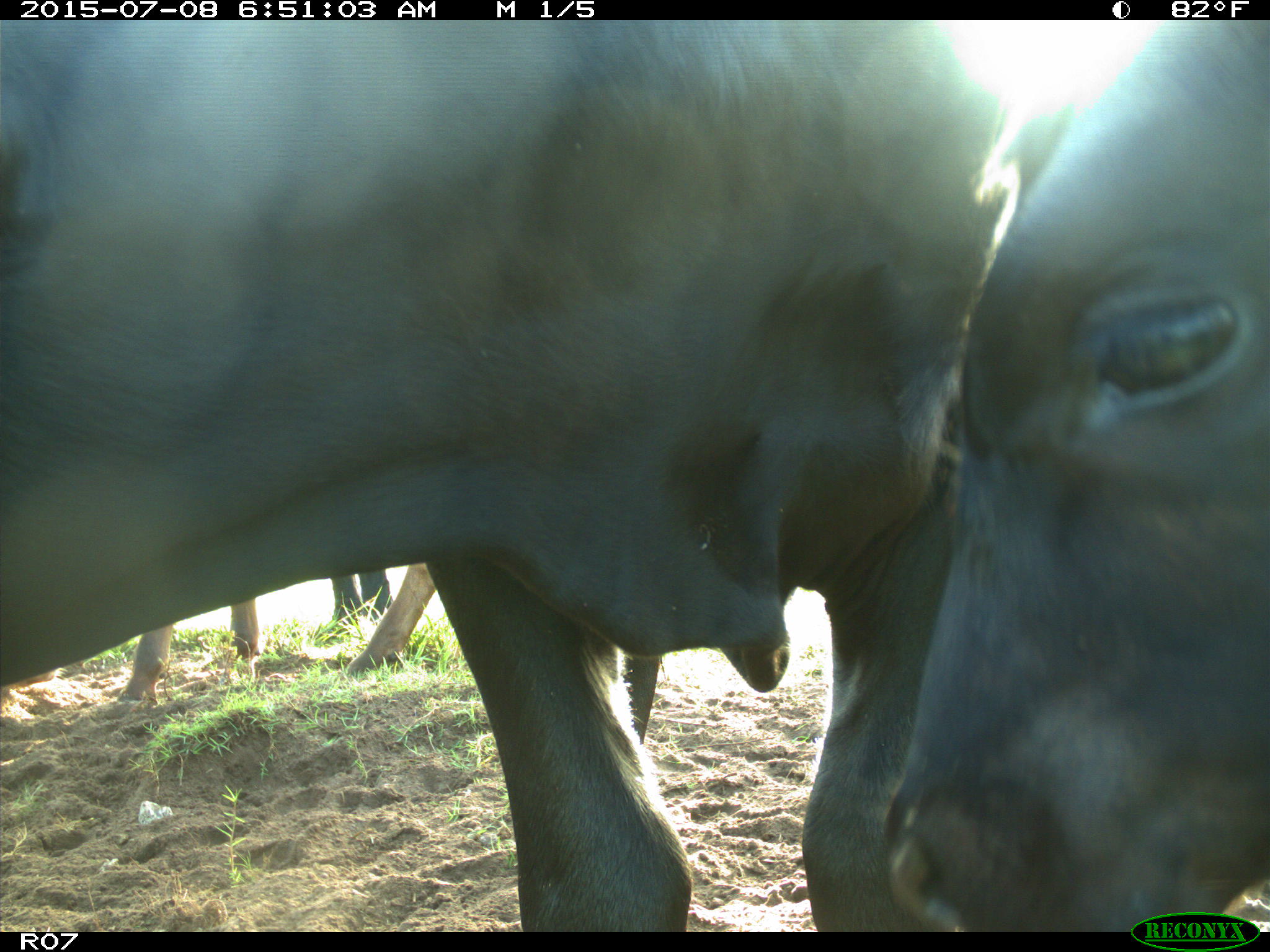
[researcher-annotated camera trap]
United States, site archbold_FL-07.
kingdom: Animalia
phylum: Chordata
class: Mammalia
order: Artiodactyla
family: Bovidae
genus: Bos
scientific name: Bos taurus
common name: domestic cow